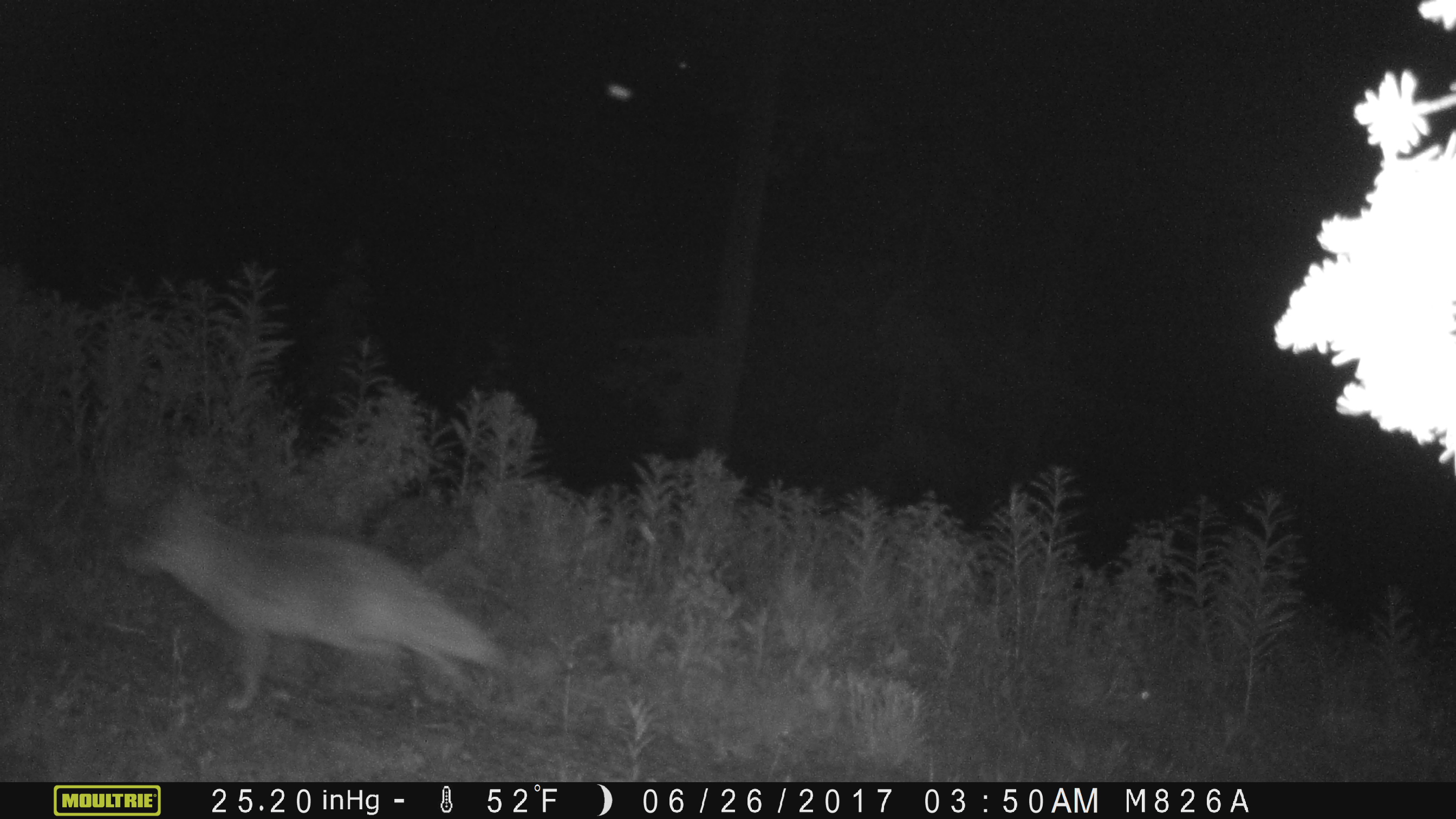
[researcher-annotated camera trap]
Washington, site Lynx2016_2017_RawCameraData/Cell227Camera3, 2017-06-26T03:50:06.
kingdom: Animalia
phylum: Chordata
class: Mammalia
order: Carnivora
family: Canidae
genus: Canis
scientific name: Canis latrans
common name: coyote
Canis latrans (coyote). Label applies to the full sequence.